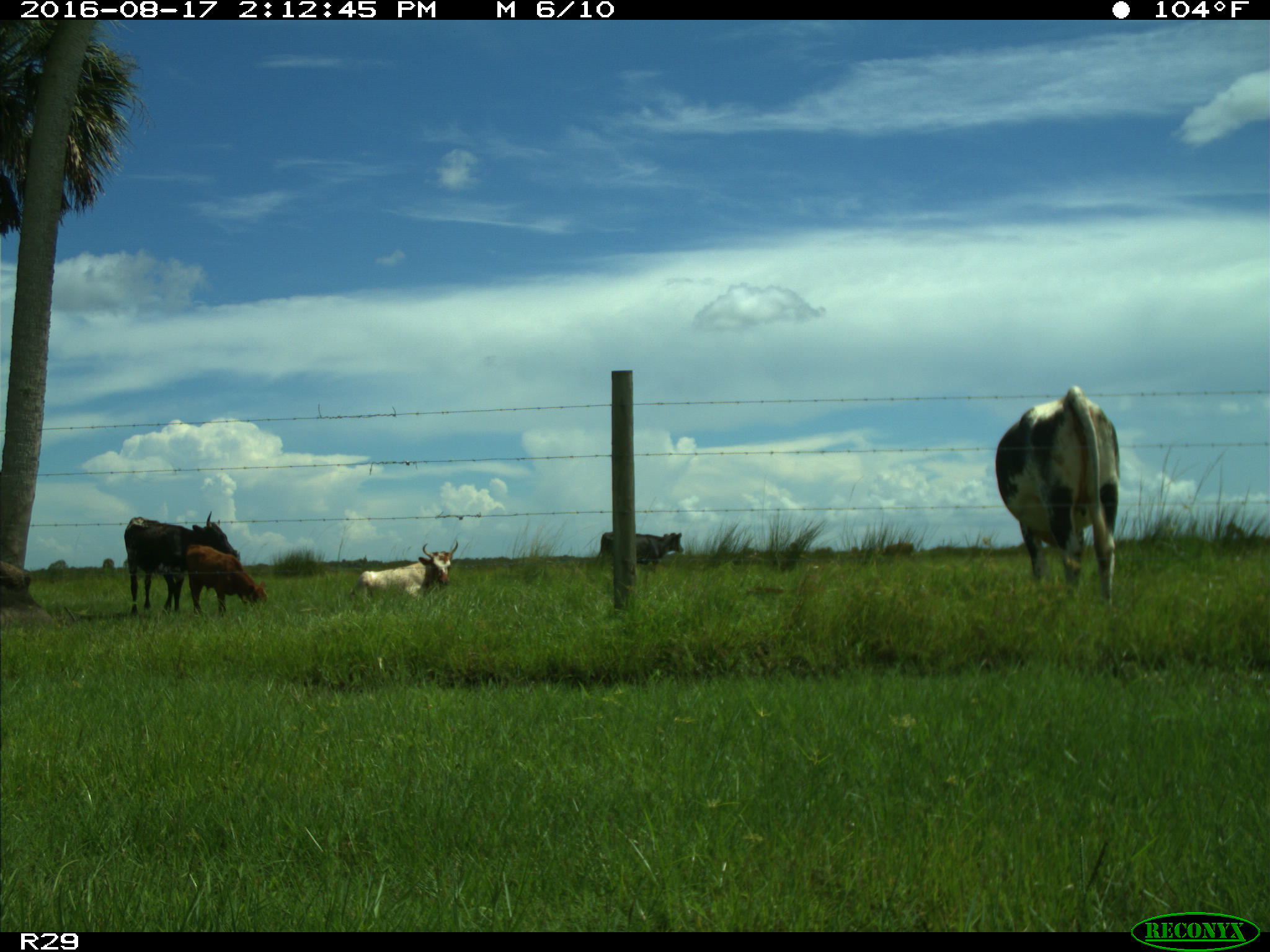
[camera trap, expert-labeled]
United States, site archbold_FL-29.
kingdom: Animalia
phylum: Chordata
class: Mammalia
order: Artiodactyla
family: Bovidae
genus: Bos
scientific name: Bos taurus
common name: domestic cow